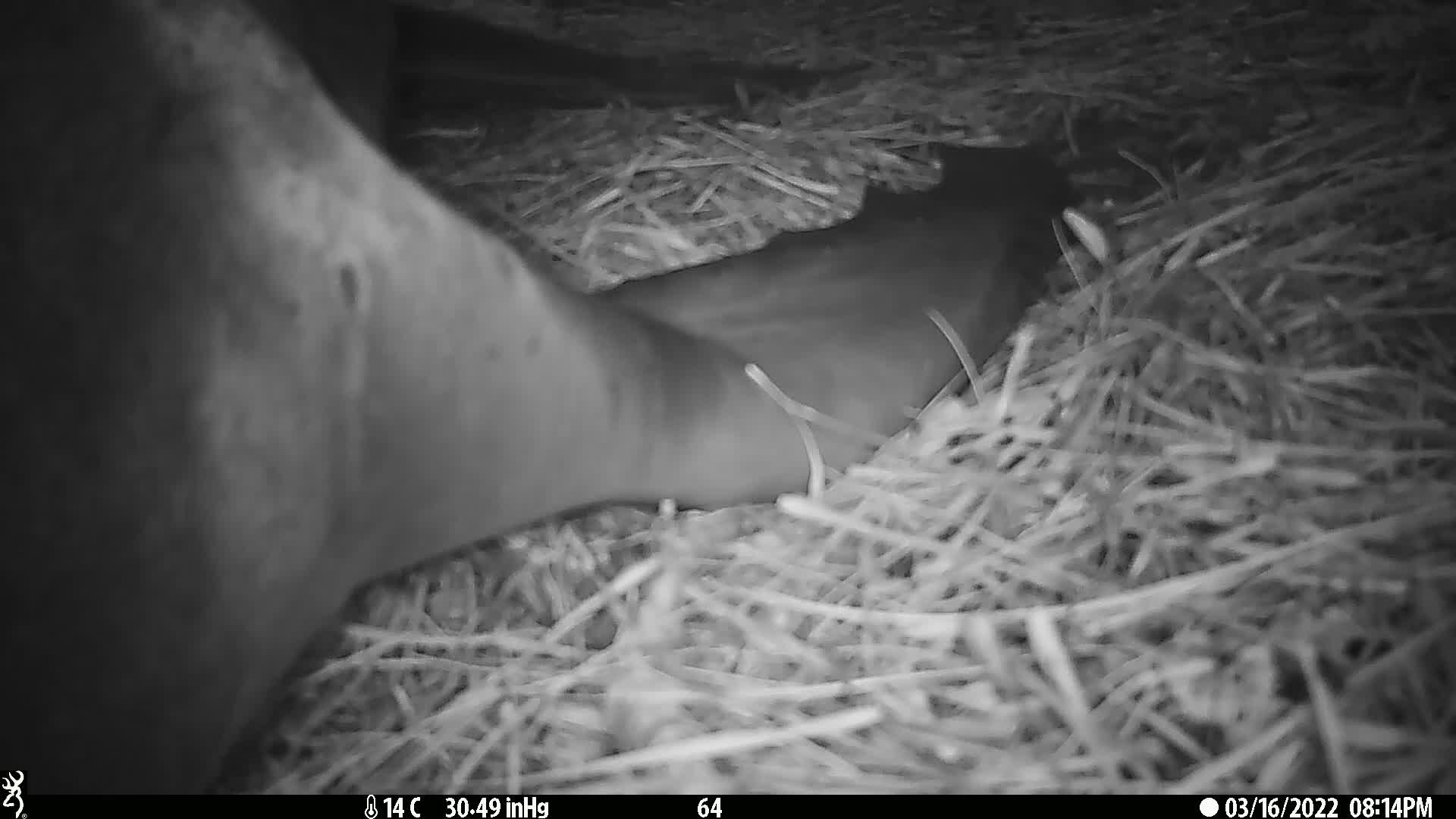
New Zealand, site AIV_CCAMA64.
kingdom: Animalia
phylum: Chordata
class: Mammalia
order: Carnivora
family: Otariidae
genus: Phocarctos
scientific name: Phocarctos hookeri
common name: new zealand sea lion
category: sealion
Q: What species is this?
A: Sealion (new zealand sea lion) (Phocarctos hookeri).